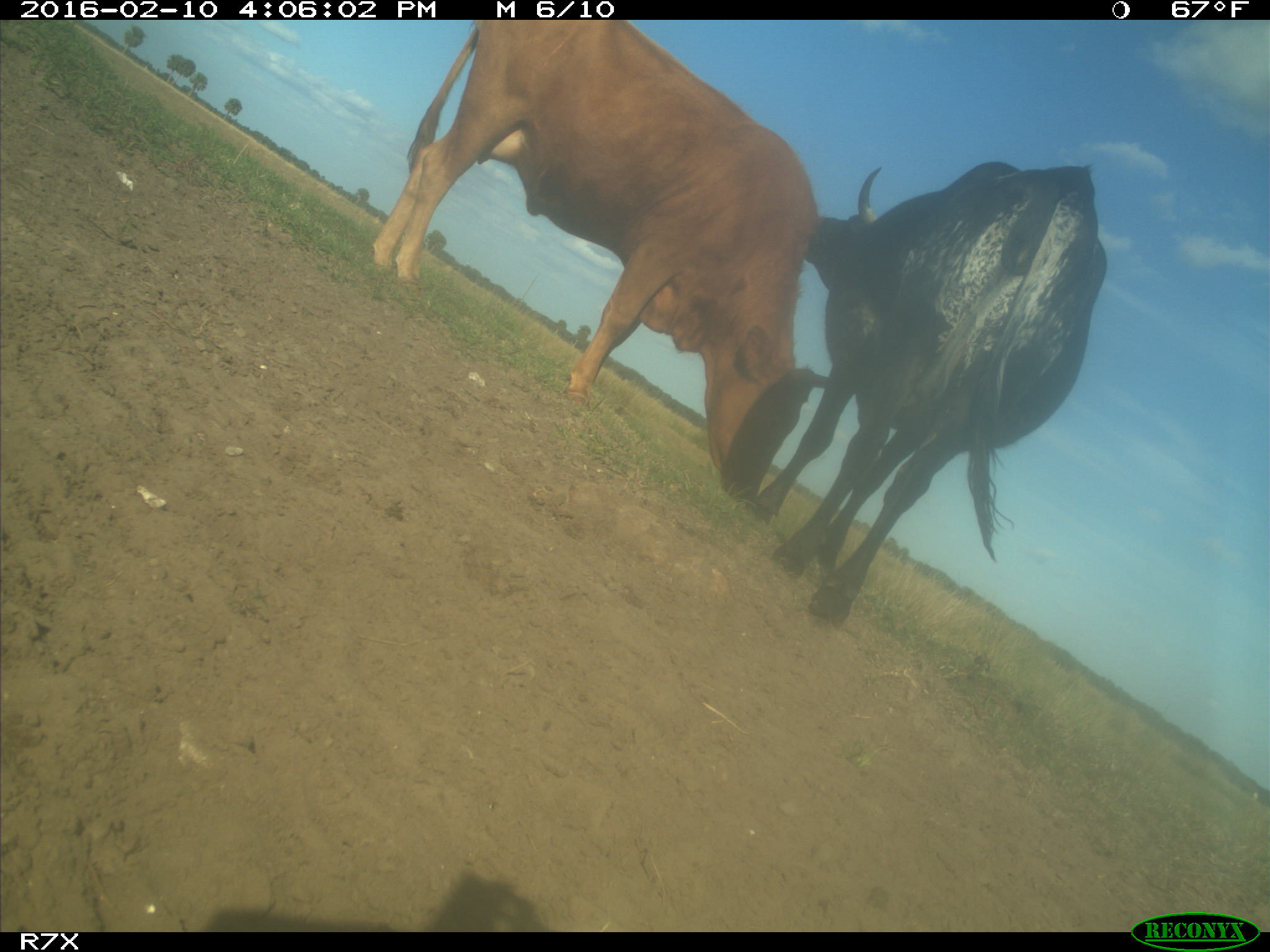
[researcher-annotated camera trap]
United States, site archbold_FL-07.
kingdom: Animalia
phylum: Chordata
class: Mammalia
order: Artiodactyla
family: Bovidae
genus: Bos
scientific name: Bos taurus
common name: domestic cow